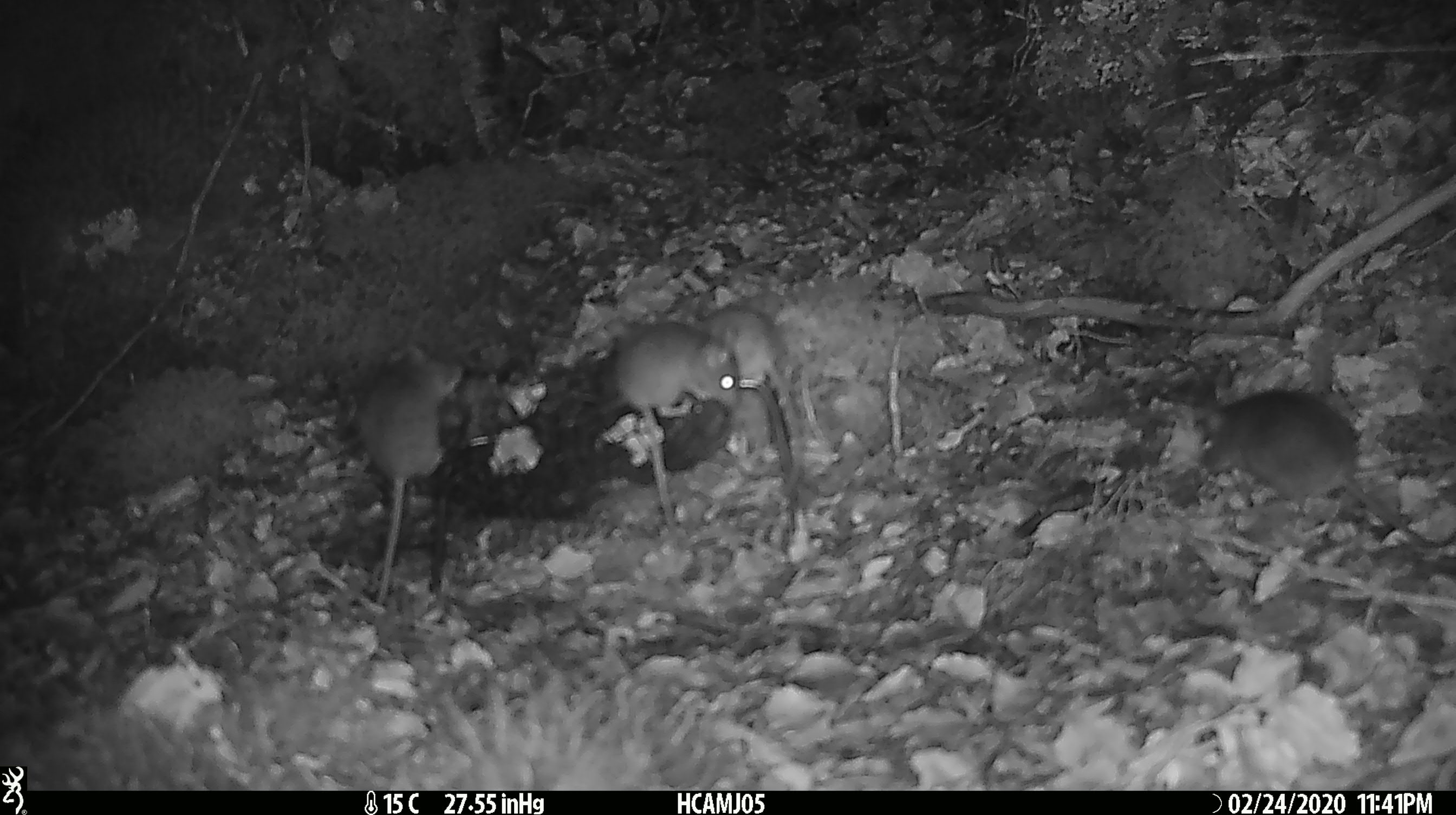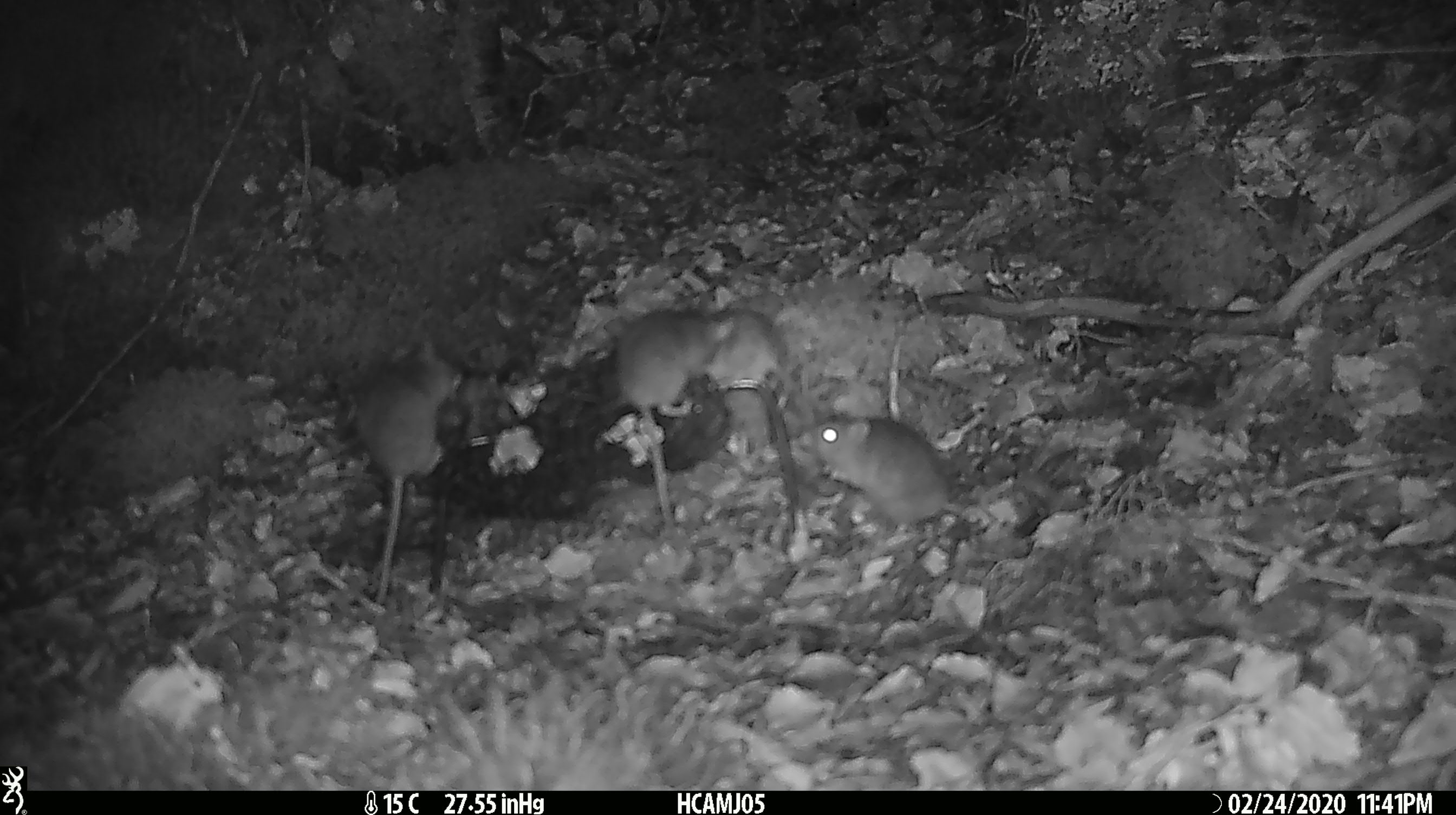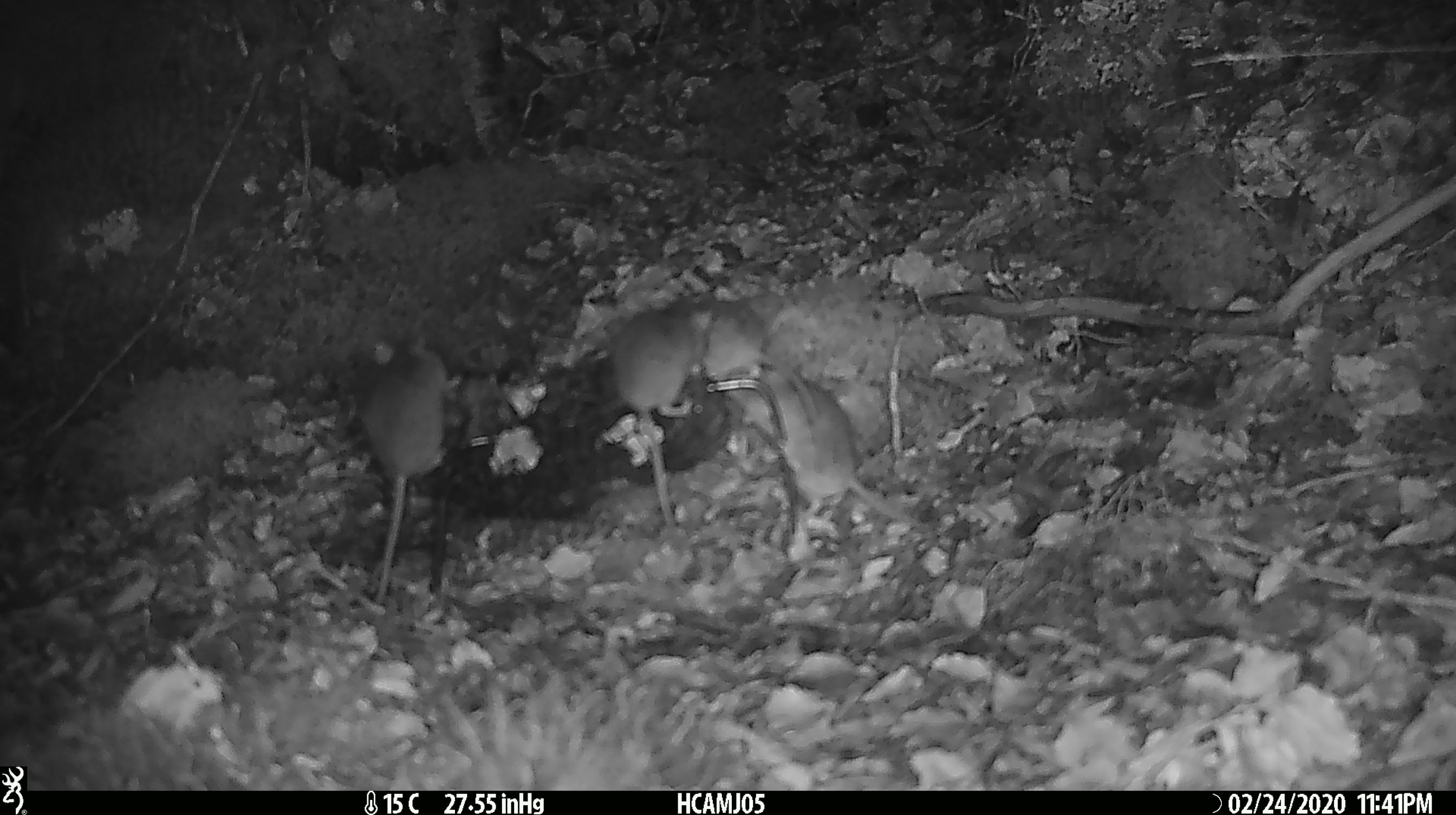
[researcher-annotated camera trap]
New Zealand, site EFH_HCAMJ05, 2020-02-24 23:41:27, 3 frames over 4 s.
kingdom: Animalia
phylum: Chordata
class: Mammalia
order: Rodentia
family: Muridae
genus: Mus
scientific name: Mus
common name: mouse